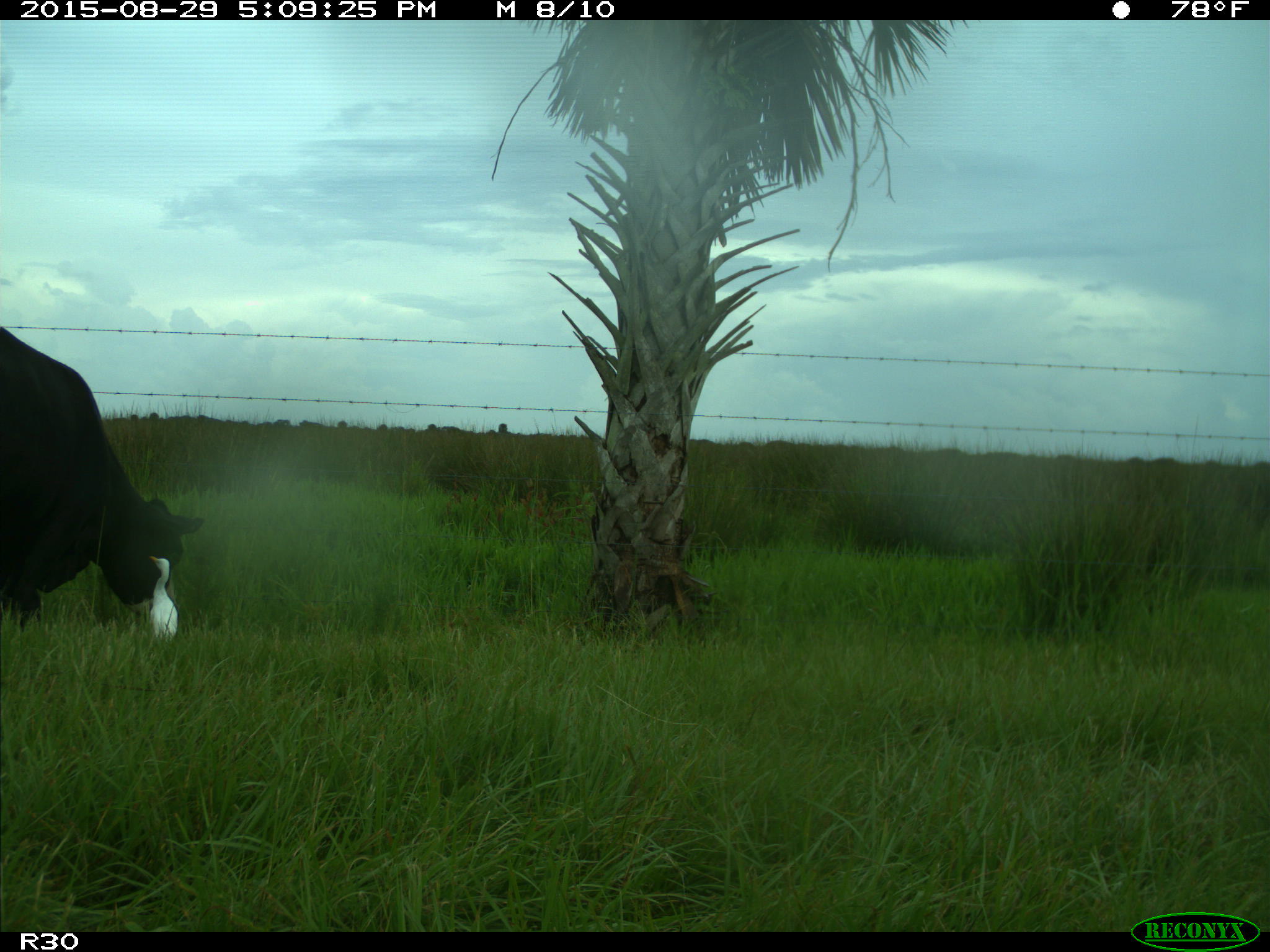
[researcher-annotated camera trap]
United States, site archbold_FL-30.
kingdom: Animalia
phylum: Chordata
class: Mammalia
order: Artiodactyla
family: Bovidae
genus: Bos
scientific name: Bos taurus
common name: domestic cow